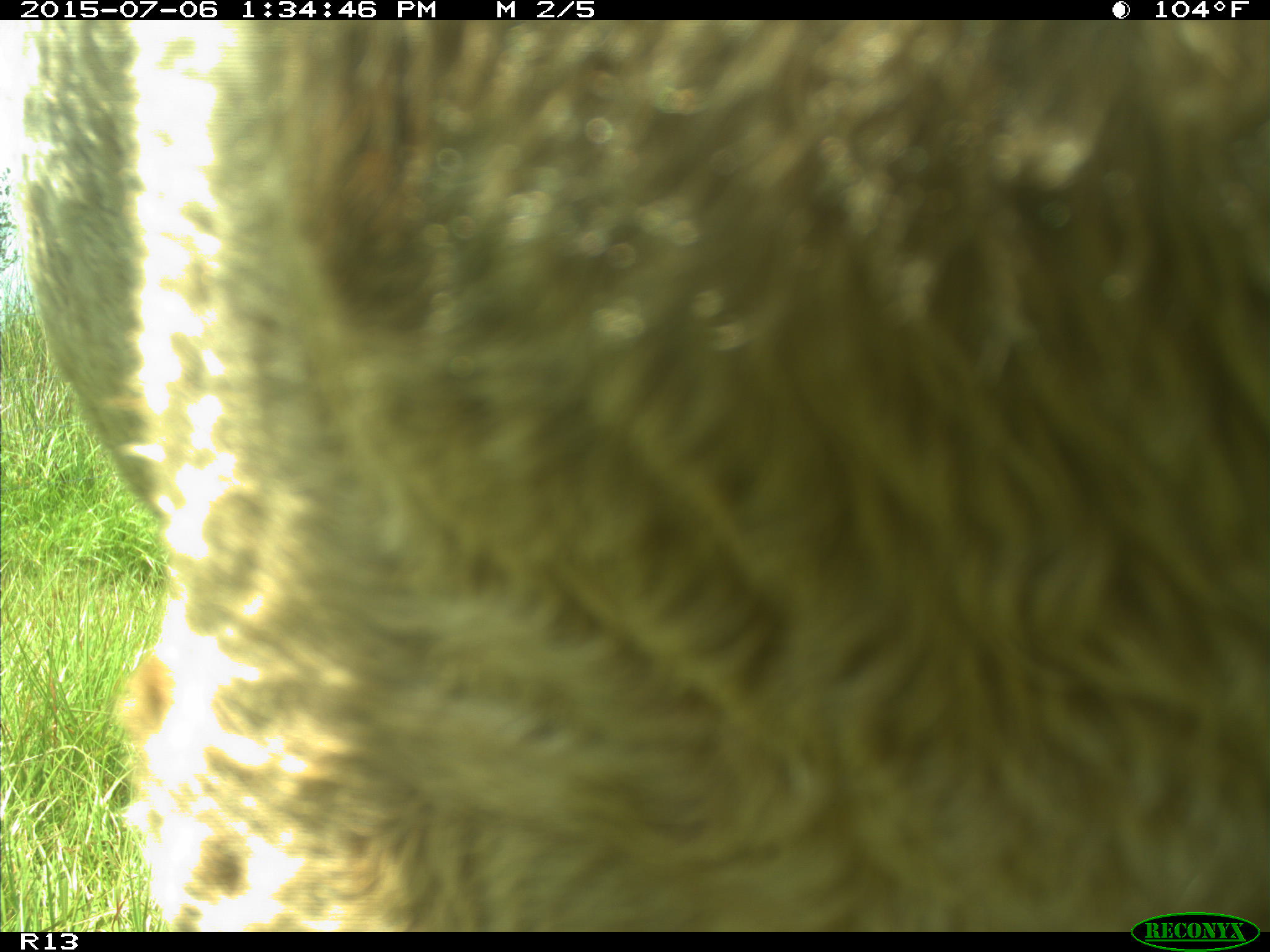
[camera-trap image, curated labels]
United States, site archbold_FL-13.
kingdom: Animalia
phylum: Chordata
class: Mammalia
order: Artiodactyla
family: Bovidae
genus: Bos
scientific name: Bos taurus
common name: domestic cow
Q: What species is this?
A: Bos taurus (domestic cow).